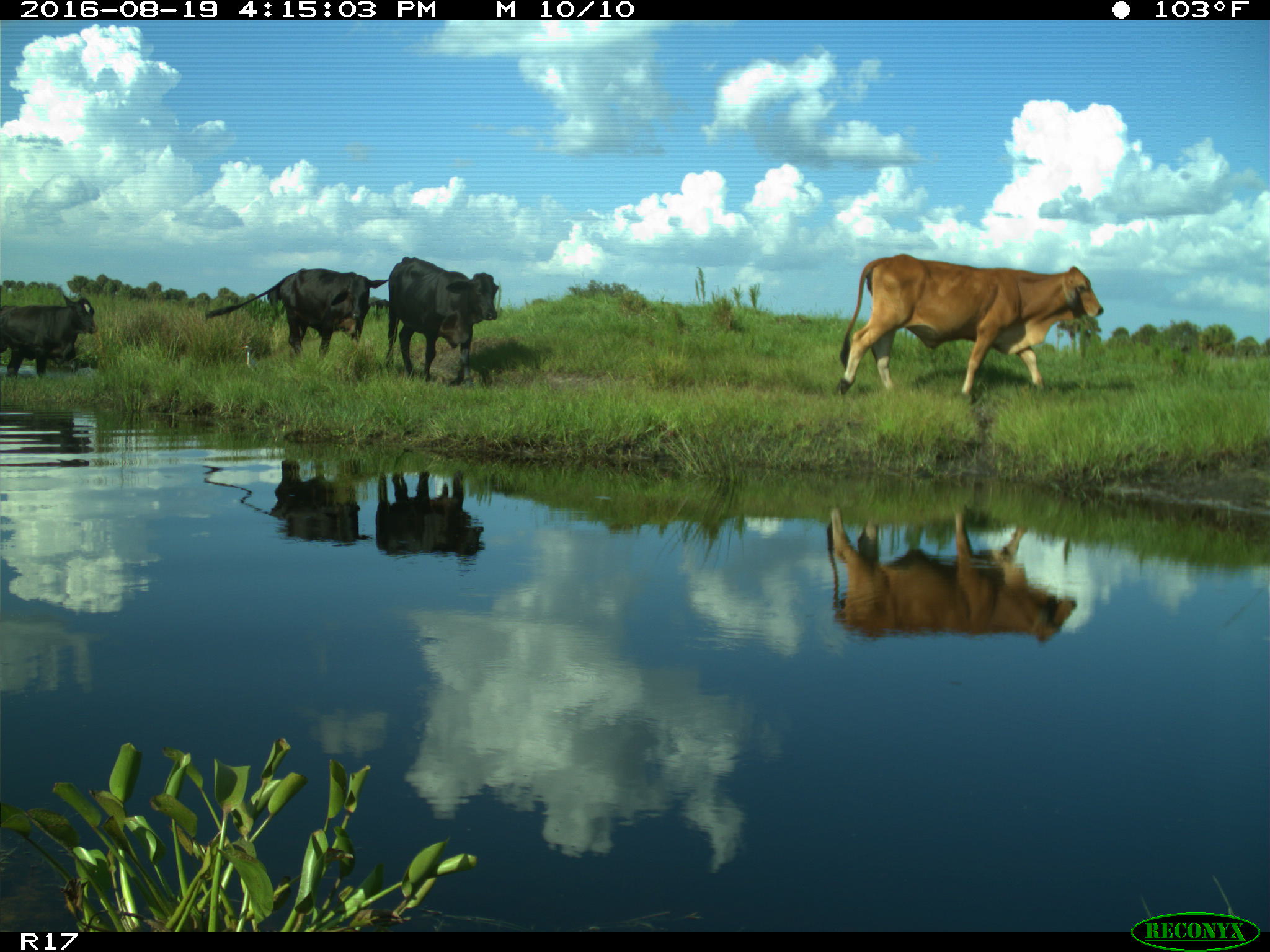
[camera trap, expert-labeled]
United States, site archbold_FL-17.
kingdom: Animalia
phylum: Chordata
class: Mammalia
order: Artiodactyla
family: Bovidae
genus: Bos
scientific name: Bos taurus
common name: domestic cow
Bos taurus (domestic cow).